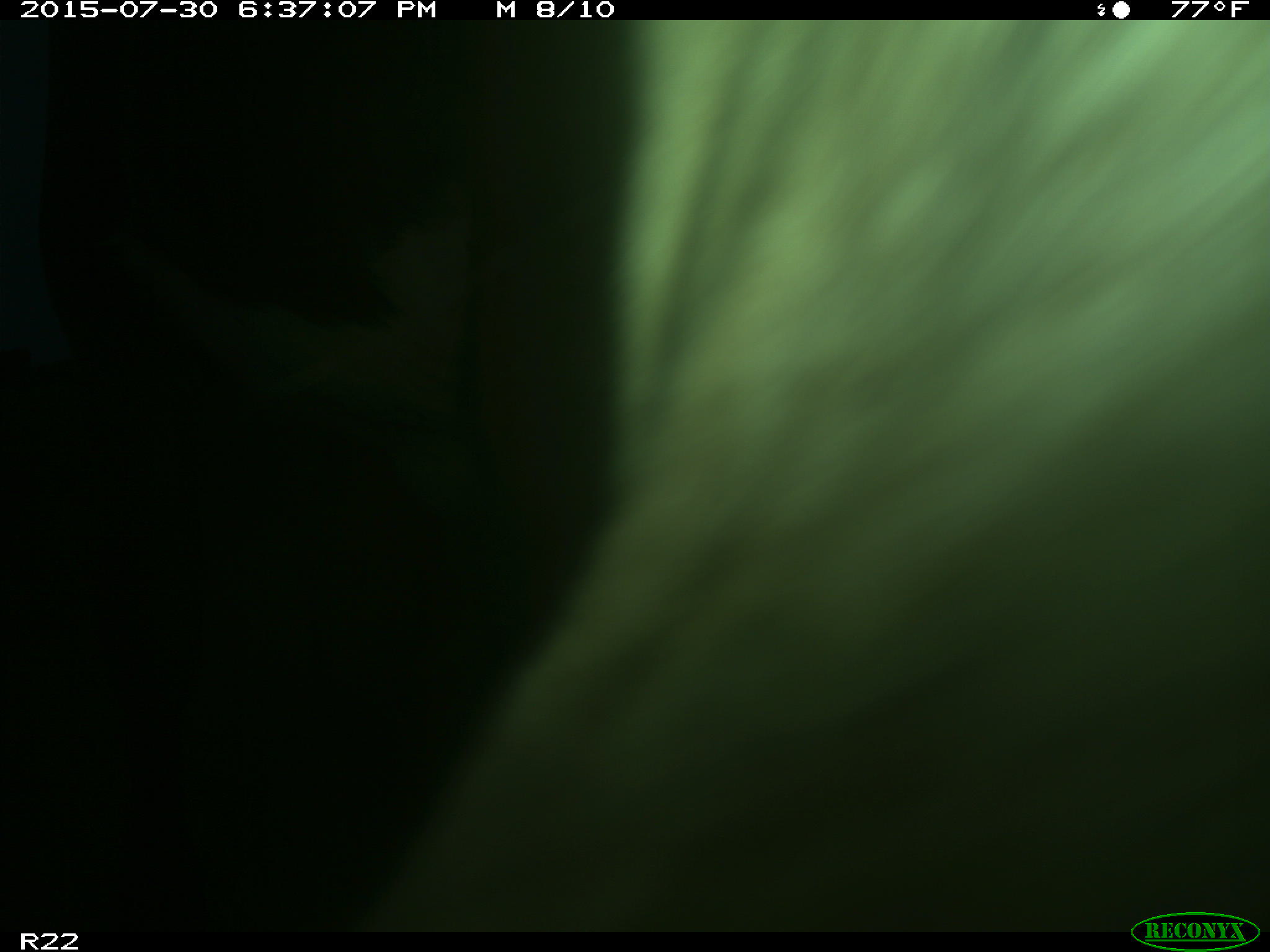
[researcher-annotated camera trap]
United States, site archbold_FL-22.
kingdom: Animalia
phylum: Chordata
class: Mammalia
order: Artiodactyla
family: Bovidae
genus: Bos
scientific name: Bos taurus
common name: domestic cow